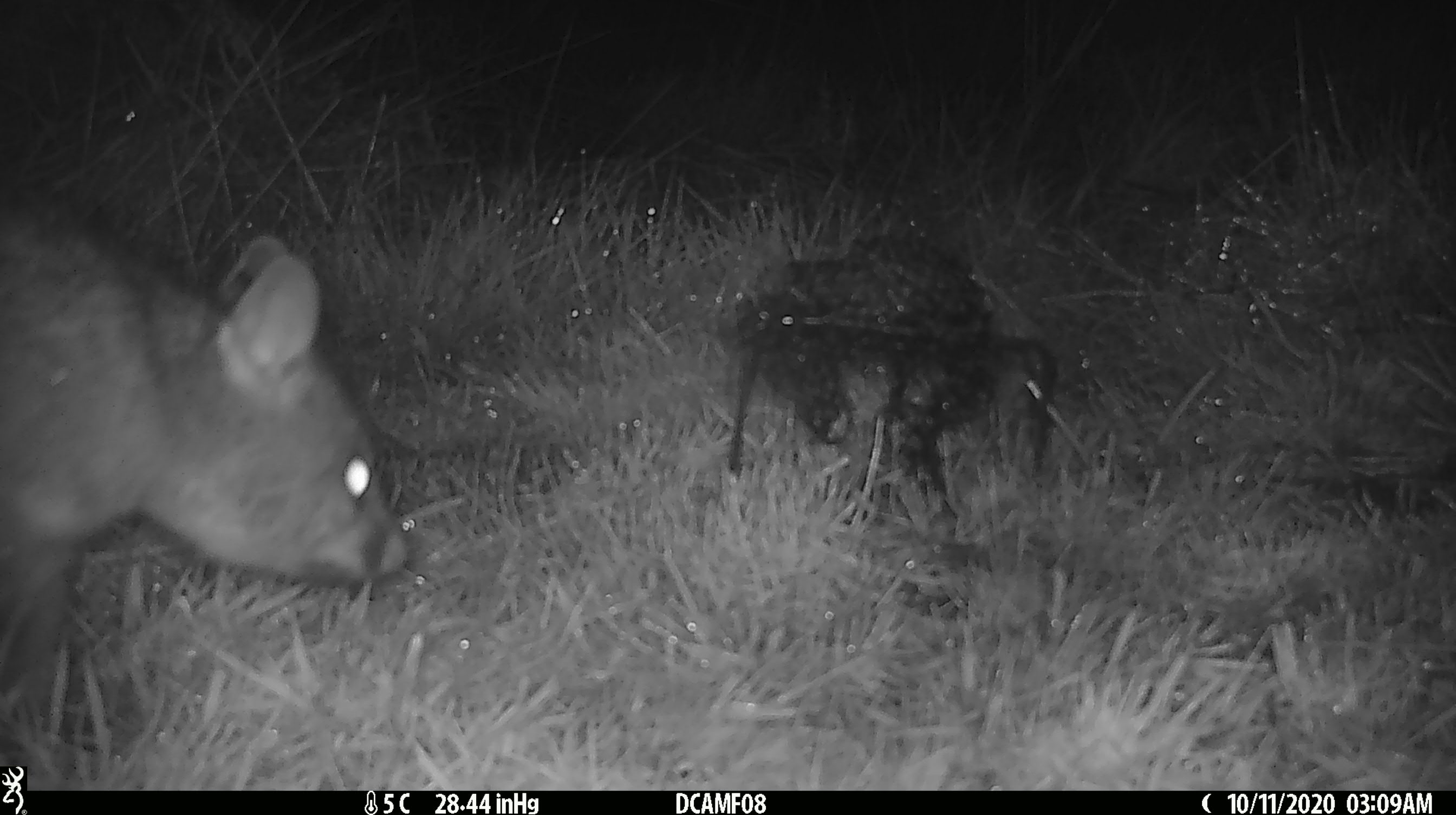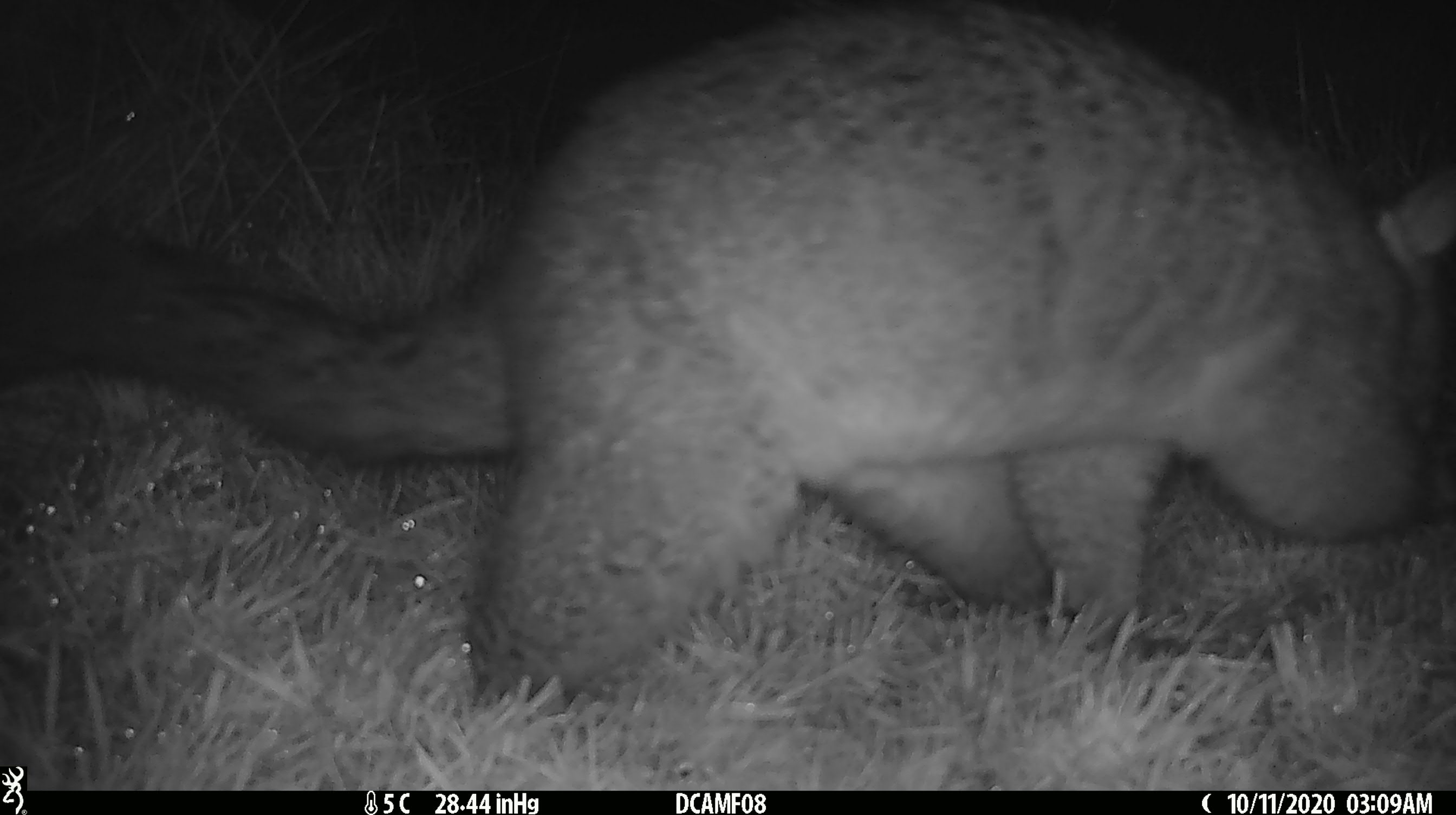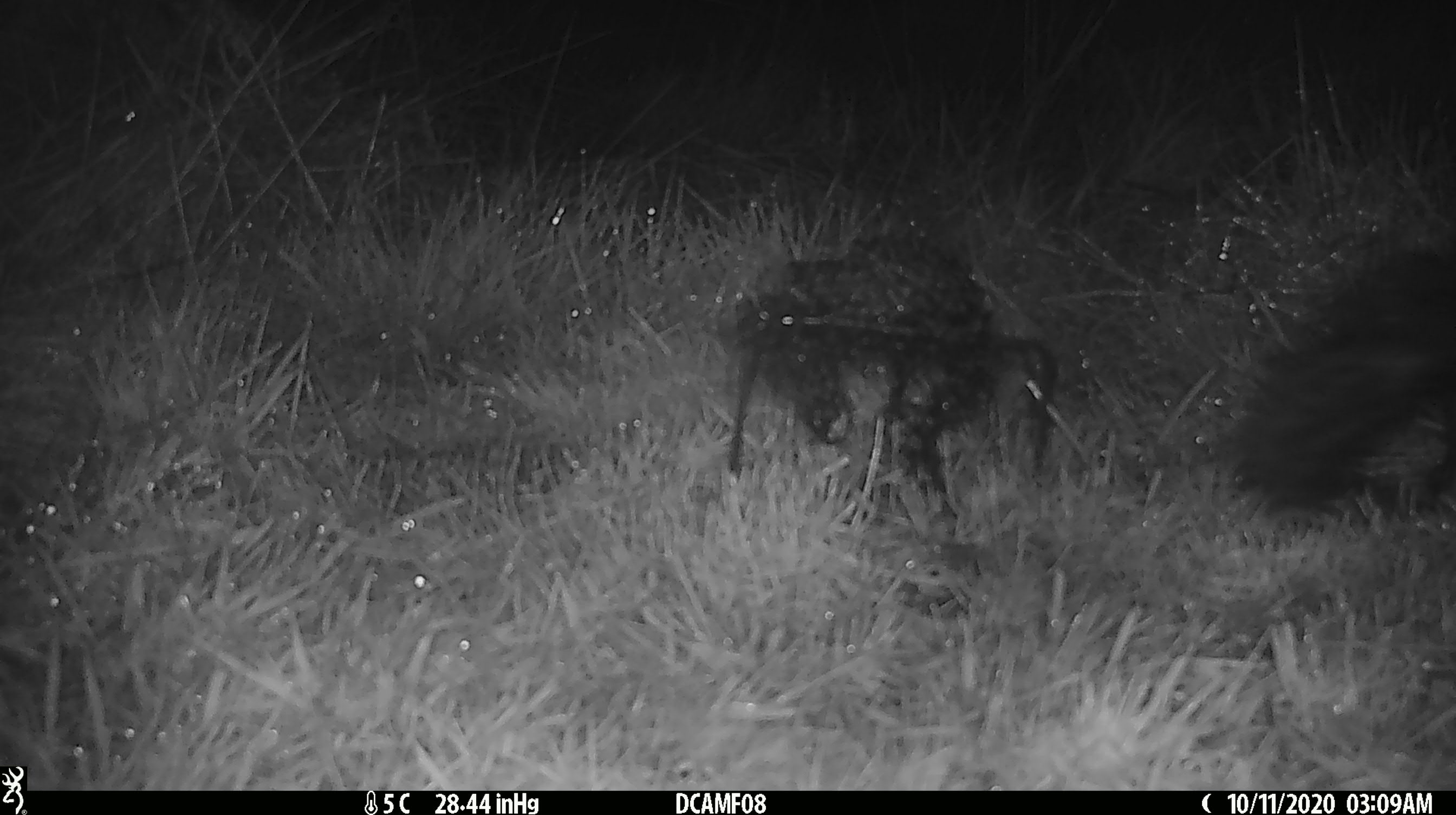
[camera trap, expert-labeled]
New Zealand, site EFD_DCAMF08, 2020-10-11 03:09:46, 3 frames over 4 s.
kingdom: Animalia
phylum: Chordata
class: Mammalia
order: Diprotodontia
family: Phalangeridae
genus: Trichosurus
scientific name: Trichosurus vulpecula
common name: common brushtail possum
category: possum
Possum (common brushtail possum) (Trichosurus vulpecula).